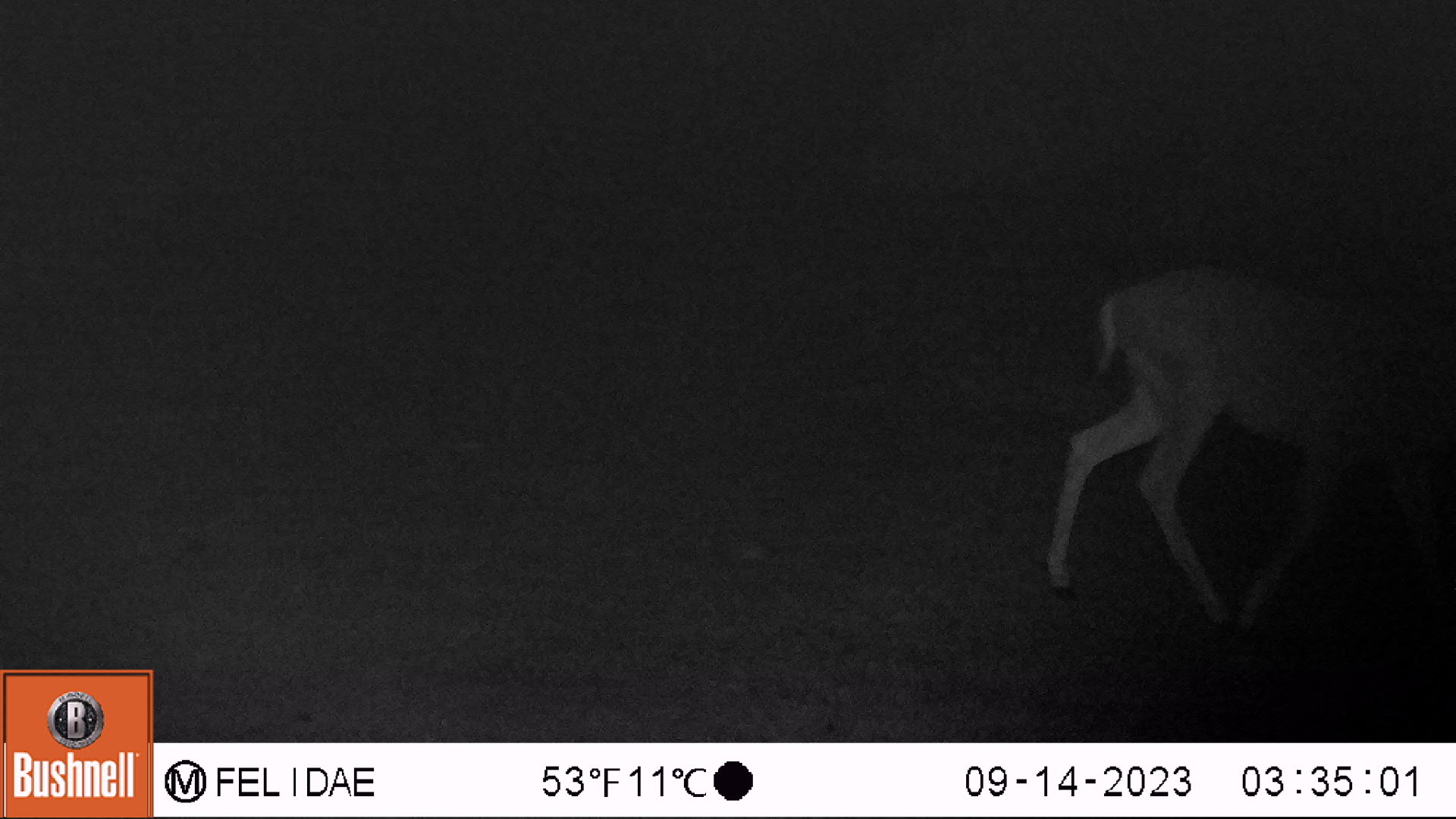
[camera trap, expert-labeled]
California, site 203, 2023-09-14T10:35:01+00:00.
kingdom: Animalia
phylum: Chordata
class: Mammalia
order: Artiodactyla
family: Cervidae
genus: Odocoileus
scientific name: Odocoileus hemionus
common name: mule deer